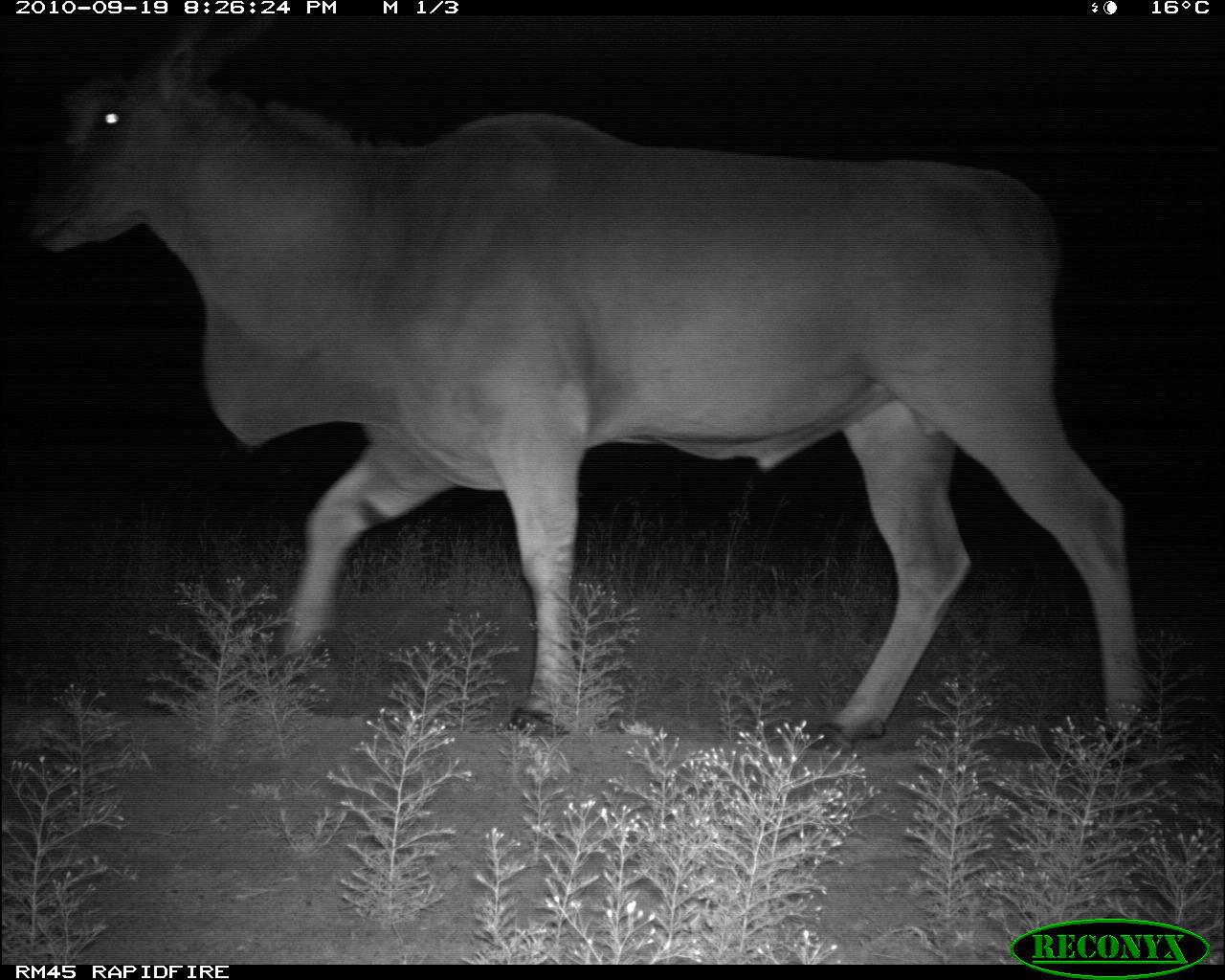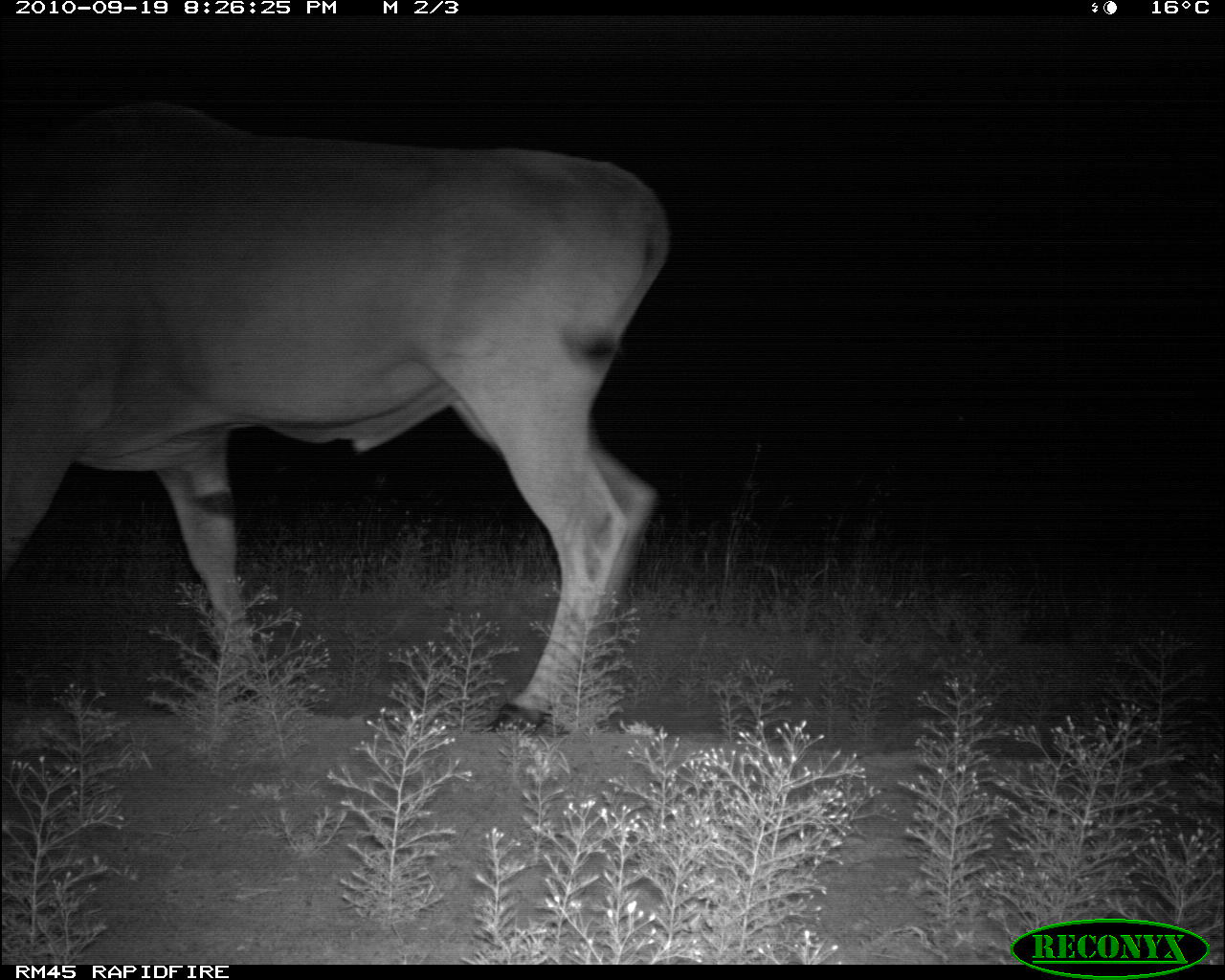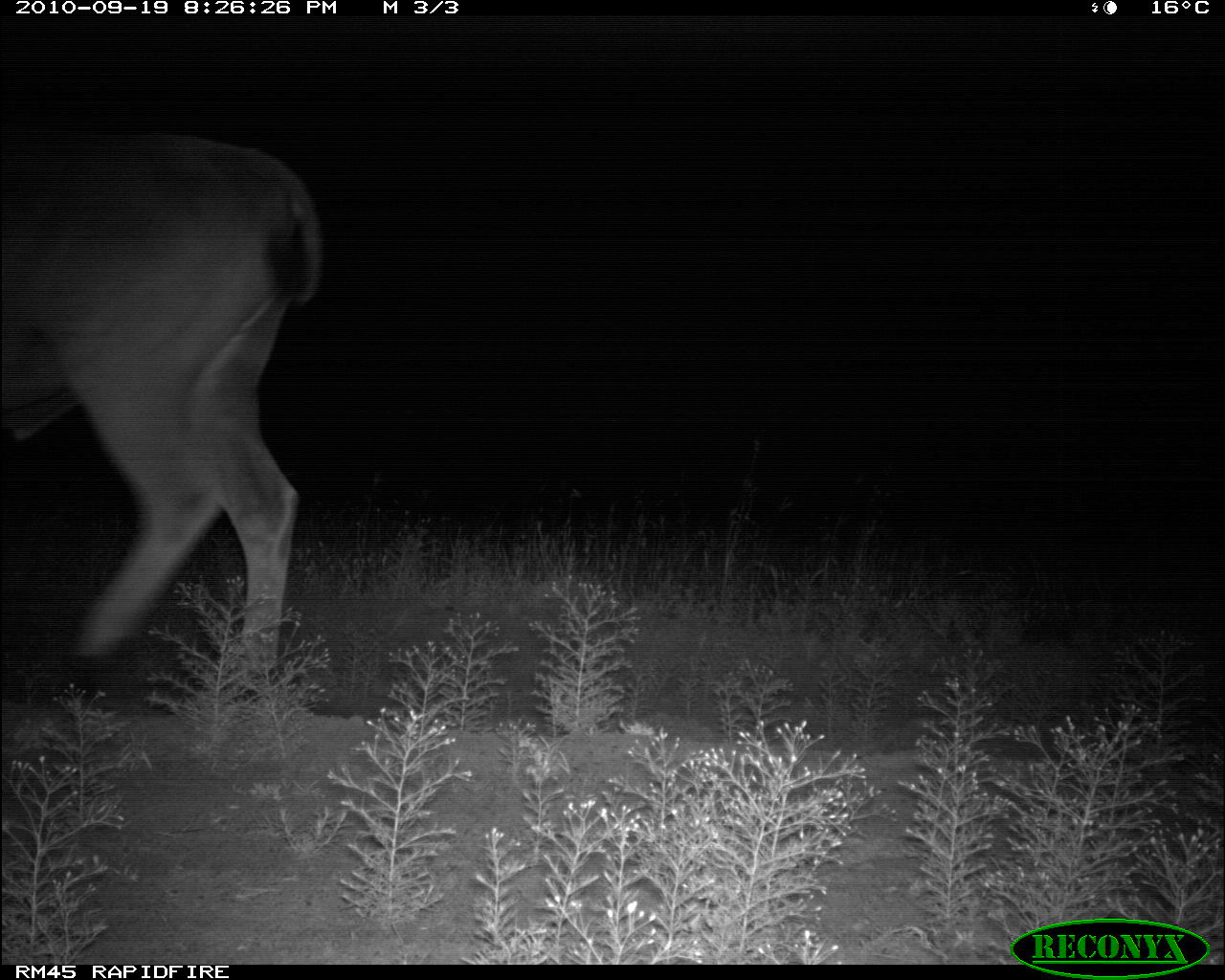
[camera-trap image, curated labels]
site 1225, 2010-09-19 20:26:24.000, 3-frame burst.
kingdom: Animalia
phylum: Chordata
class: Mammalia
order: Artiodactyla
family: Bovidae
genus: Tragelaphus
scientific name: Tragelaphus oryx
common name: eland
Tragelaphus oryx (eland), count 1.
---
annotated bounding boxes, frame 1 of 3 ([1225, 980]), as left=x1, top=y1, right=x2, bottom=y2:
tragelaphus oryx: left=25, top=14, right=1157, bottom=767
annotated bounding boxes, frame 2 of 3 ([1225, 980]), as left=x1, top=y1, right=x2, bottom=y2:
tragelaphus oryx: left=1, top=99, right=662, bottom=737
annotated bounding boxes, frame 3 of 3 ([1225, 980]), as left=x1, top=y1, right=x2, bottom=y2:
tragelaphus oryx: left=0, top=128, right=325, bottom=700